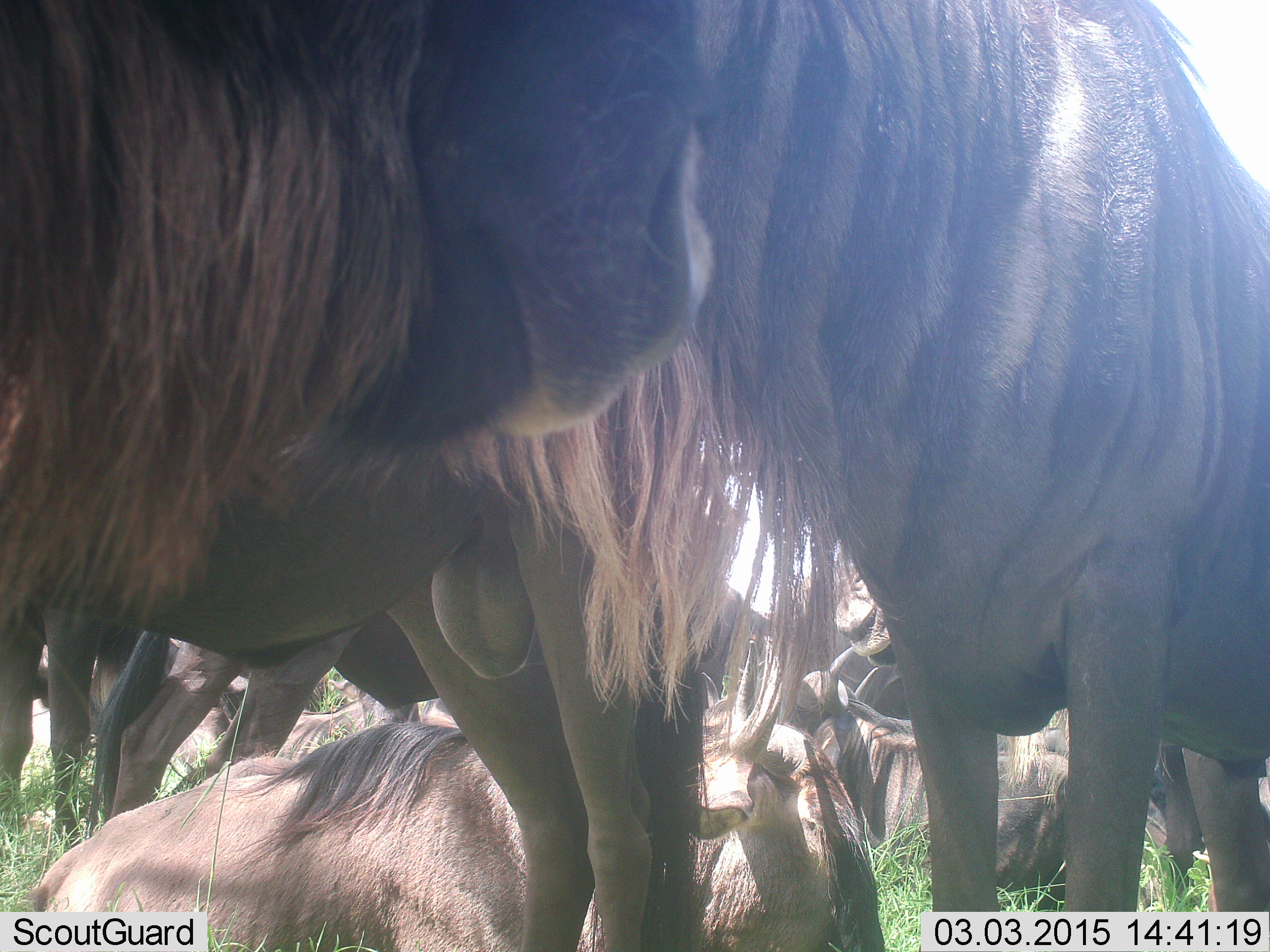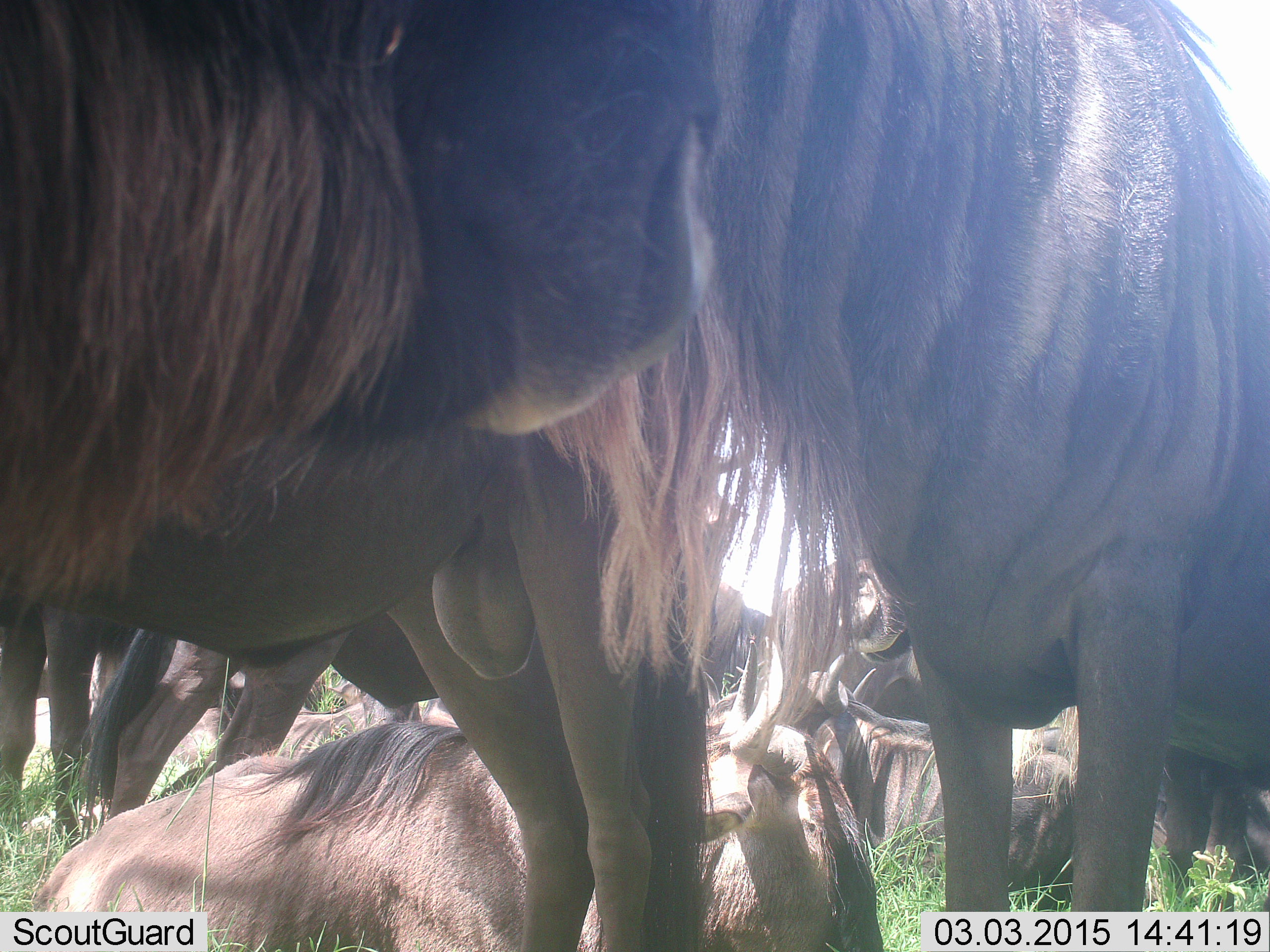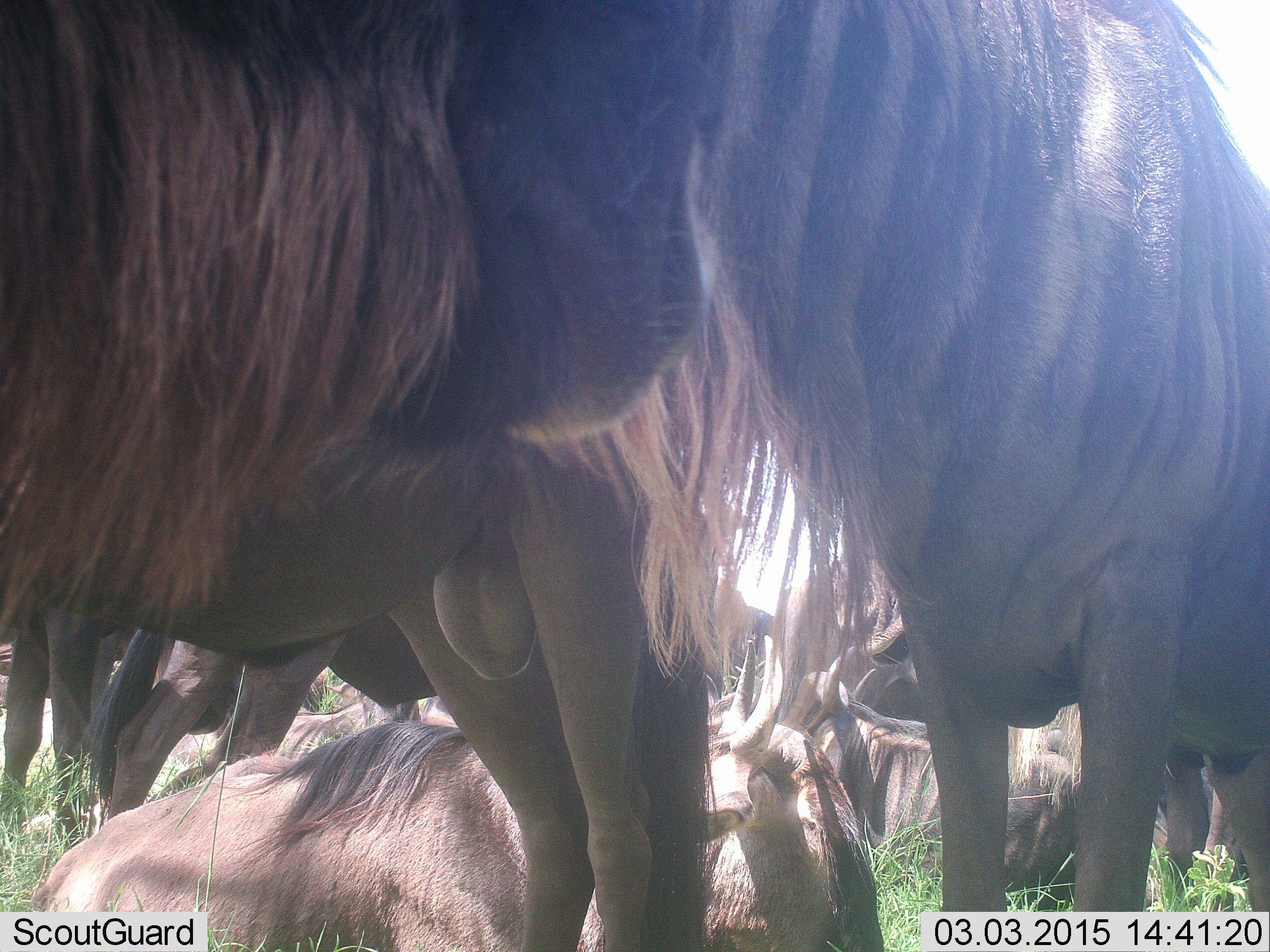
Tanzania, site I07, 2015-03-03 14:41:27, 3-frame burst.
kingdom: Animalia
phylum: Chordata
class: Mammalia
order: Artiodactyla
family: Bovidae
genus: Connochaetes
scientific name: Connochaetes taurinus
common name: blue wildebeest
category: wildebeest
Wildebeest (blue wildebeest) (Connochaetes taurinus), count 8. Behavior (volunteer vote fractions): standing 80%, resting 100%, moving 10%, interacting 0%. Young present (vote fraction): 0%. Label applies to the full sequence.